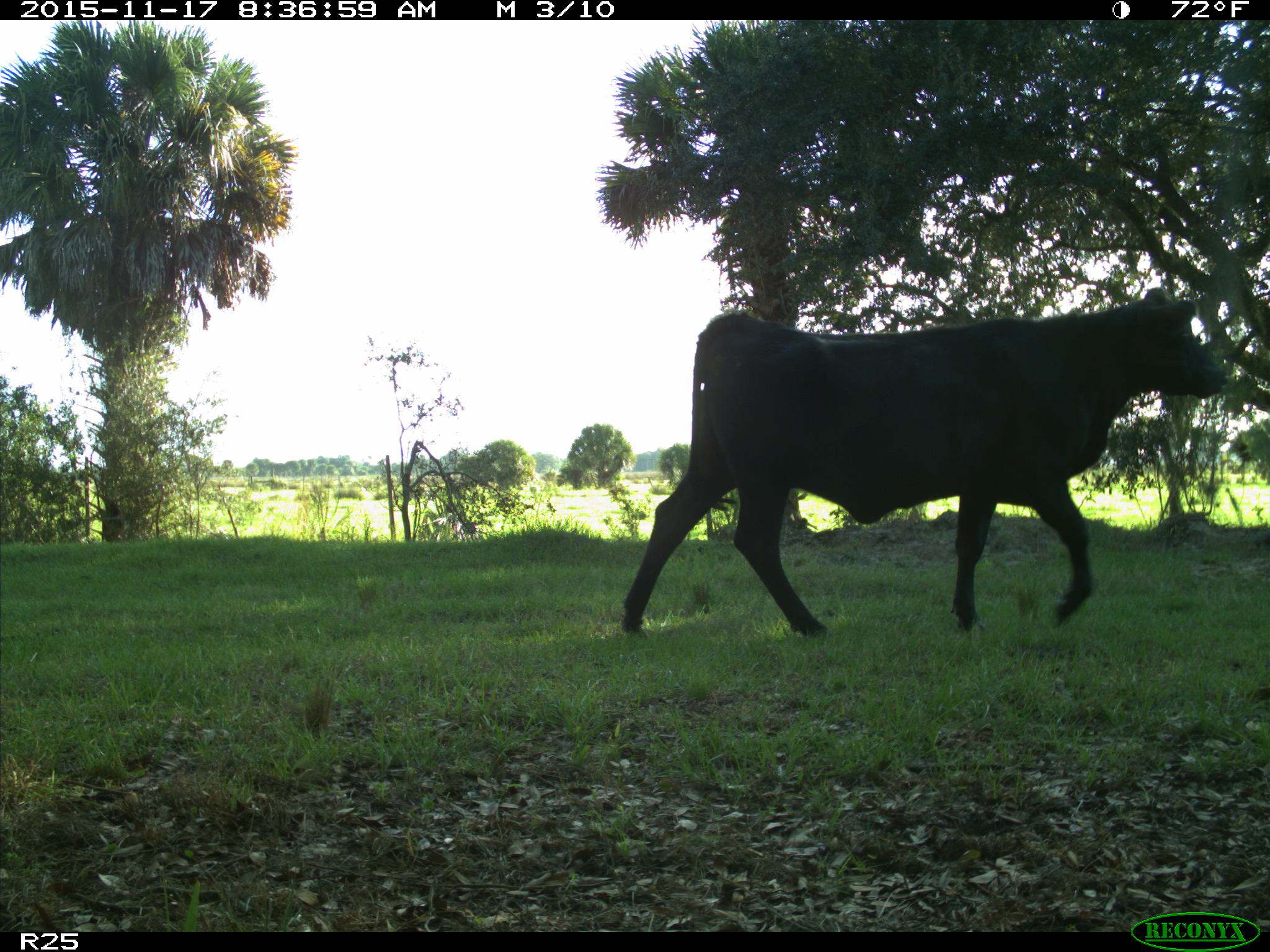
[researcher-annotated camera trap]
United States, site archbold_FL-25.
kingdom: Animalia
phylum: Chordata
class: Mammalia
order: Artiodactyla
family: Bovidae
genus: Bos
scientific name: Bos taurus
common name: domestic cow